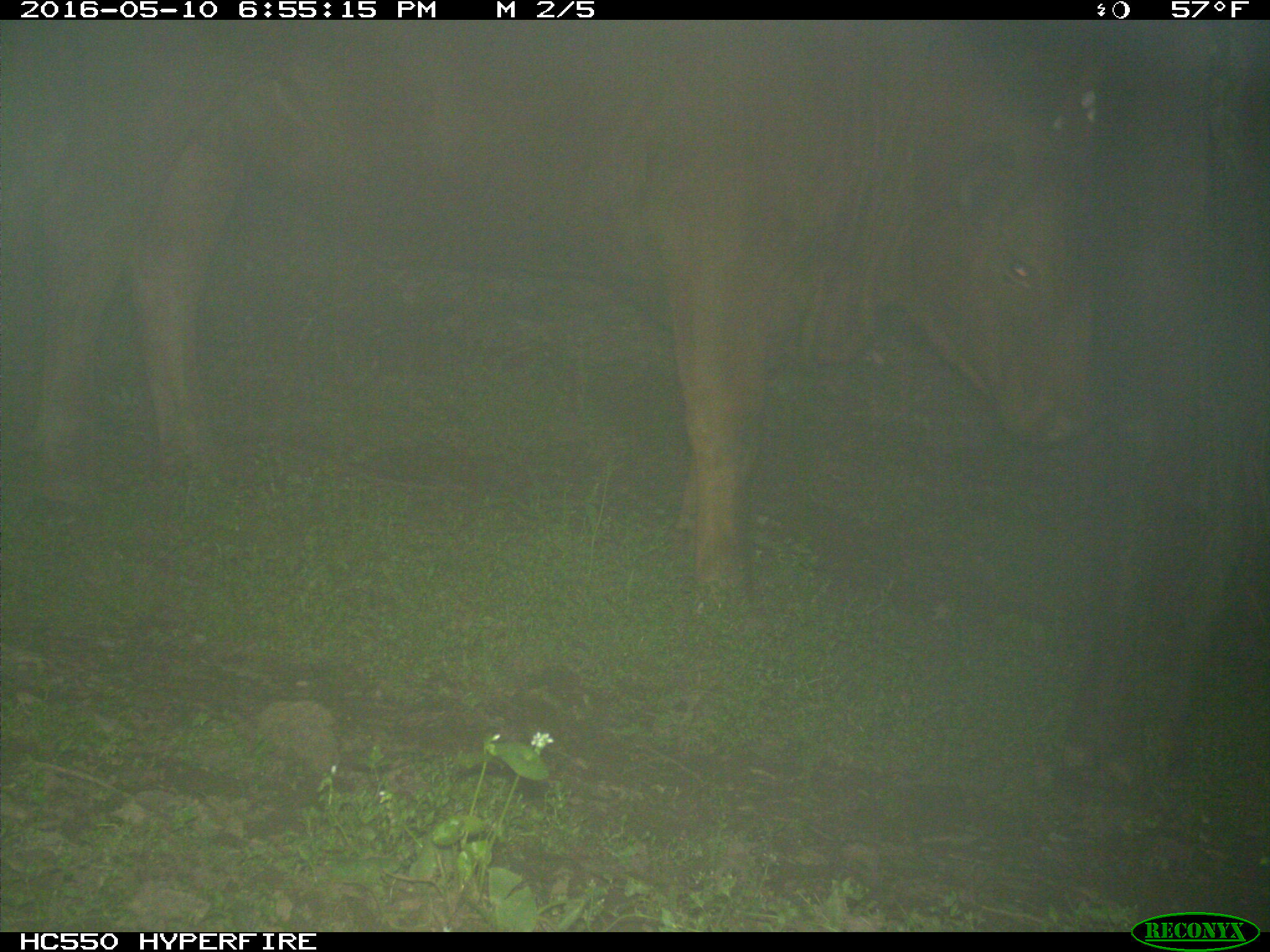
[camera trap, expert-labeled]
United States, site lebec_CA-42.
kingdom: Animalia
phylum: Chordata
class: Mammalia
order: Artiodactyla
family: Bovidae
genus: Bos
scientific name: Bos taurus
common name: domestic cow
Bos taurus (domestic cow).